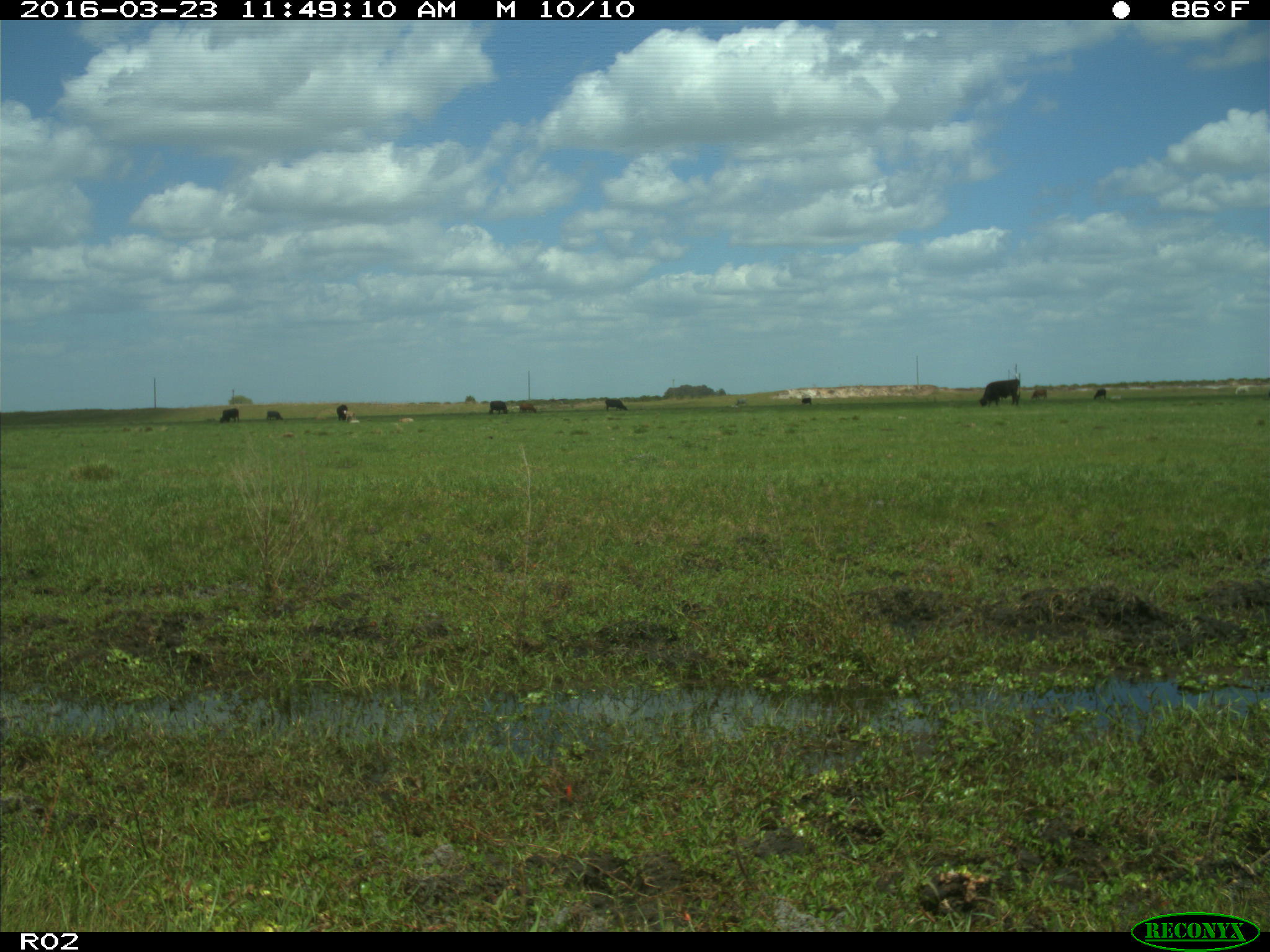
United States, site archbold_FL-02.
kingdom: Animalia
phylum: Chordata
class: Mammalia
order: Artiodactyla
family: Bovidae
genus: Bos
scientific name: Bos taurus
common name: domestic cow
Bos taurus (domestic cow).